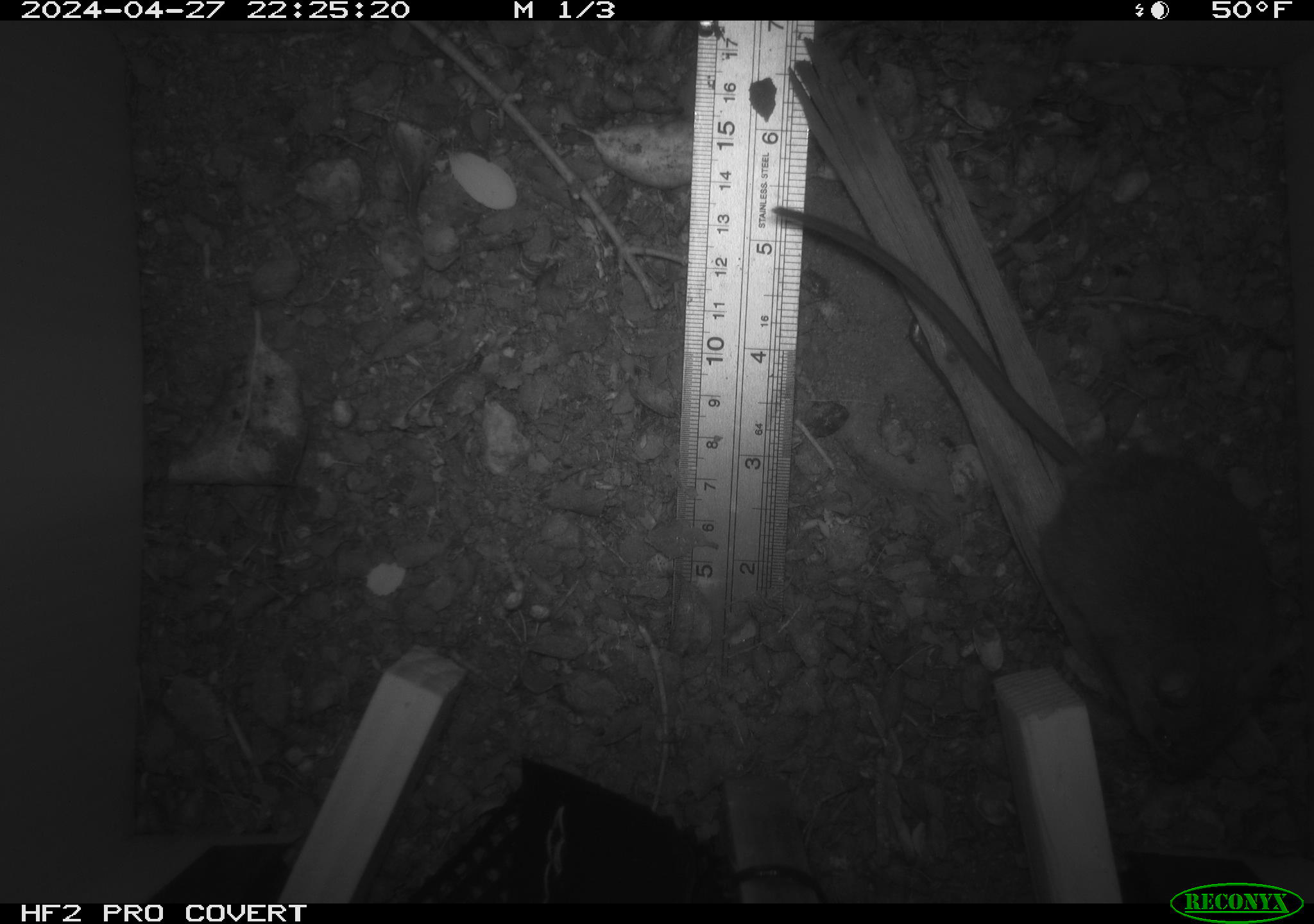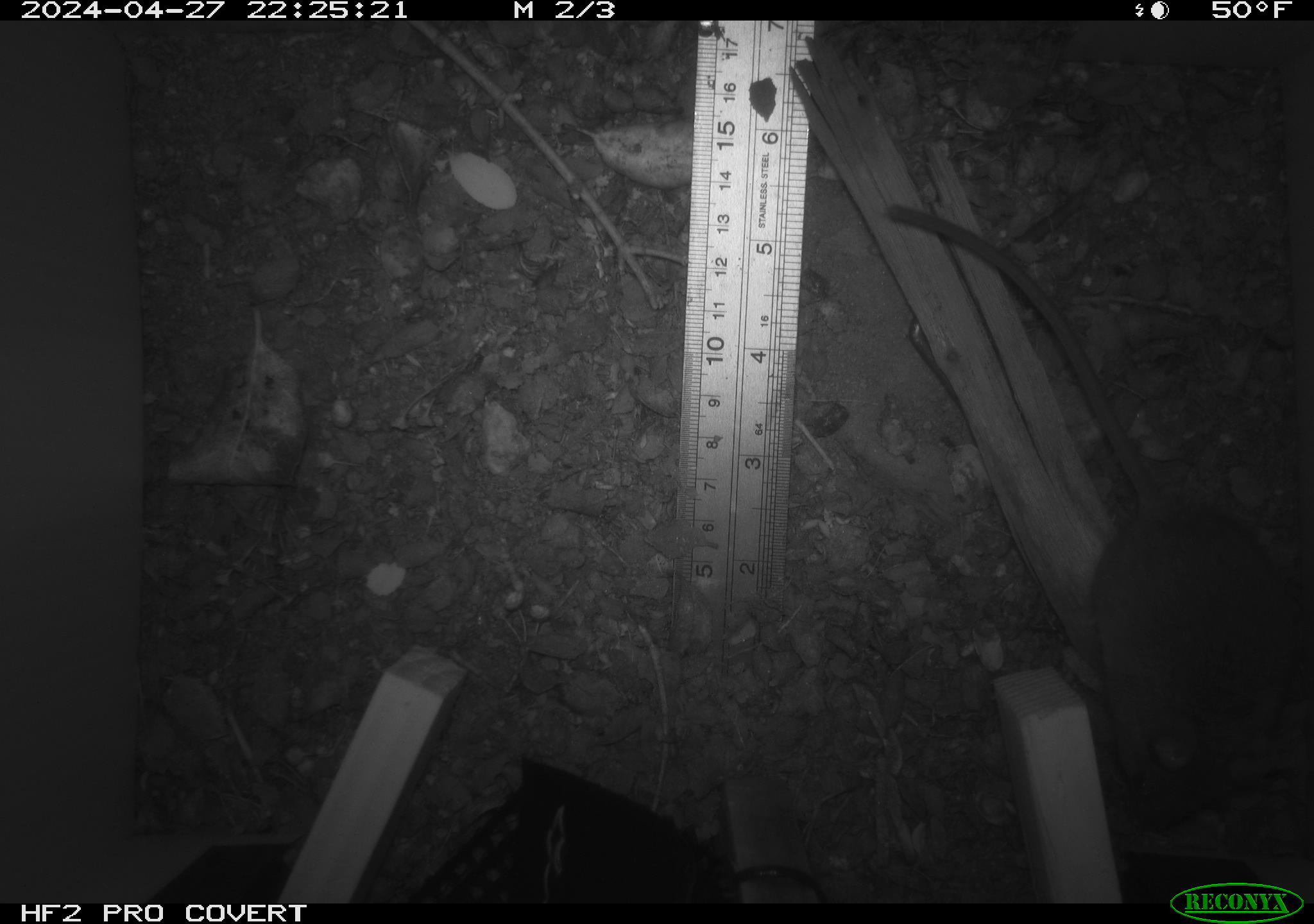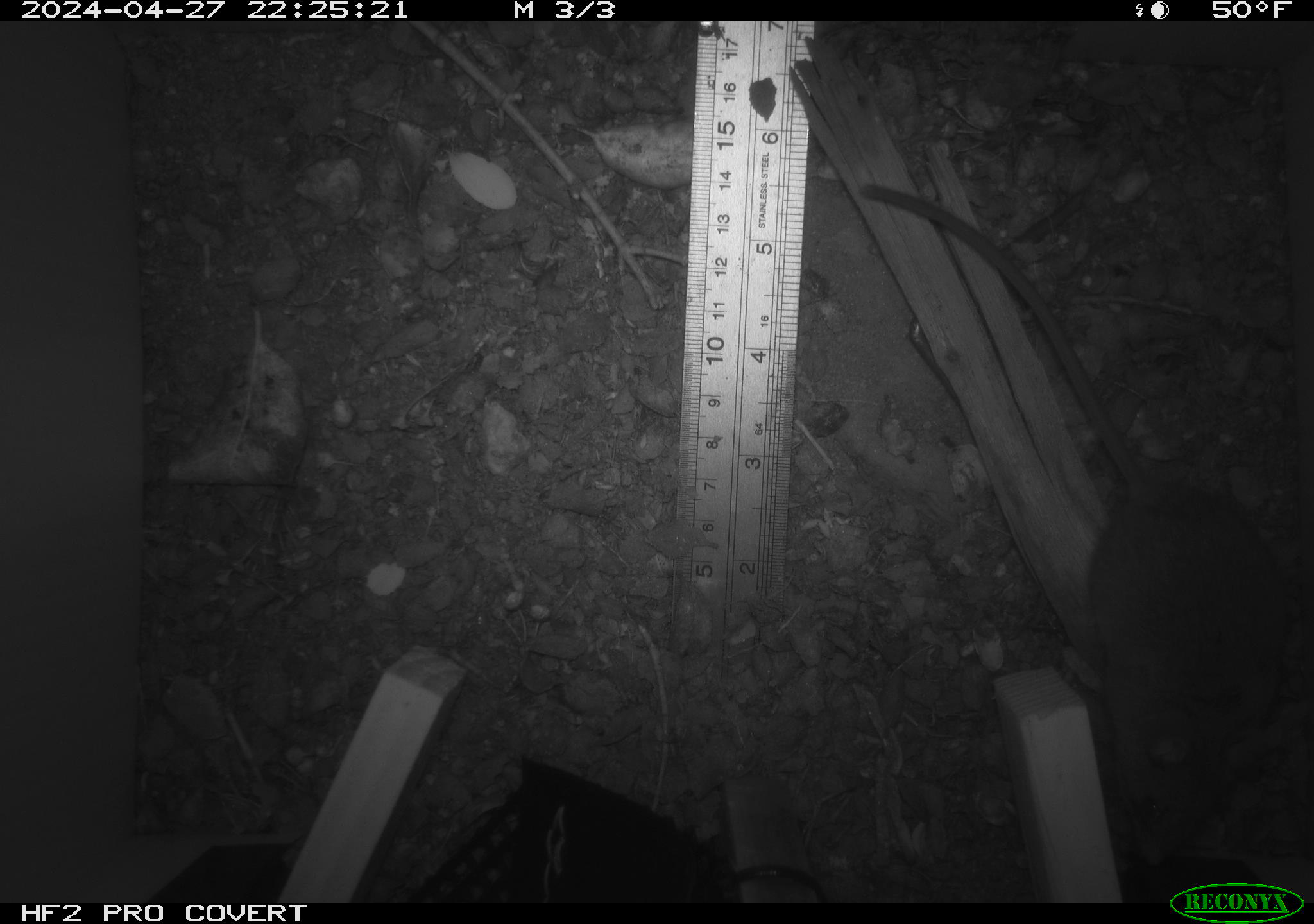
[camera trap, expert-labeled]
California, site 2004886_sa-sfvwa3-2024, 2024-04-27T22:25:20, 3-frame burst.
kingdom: Animalia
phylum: Chordata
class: Mammalia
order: Rodentia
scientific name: Rodentia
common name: mouse species